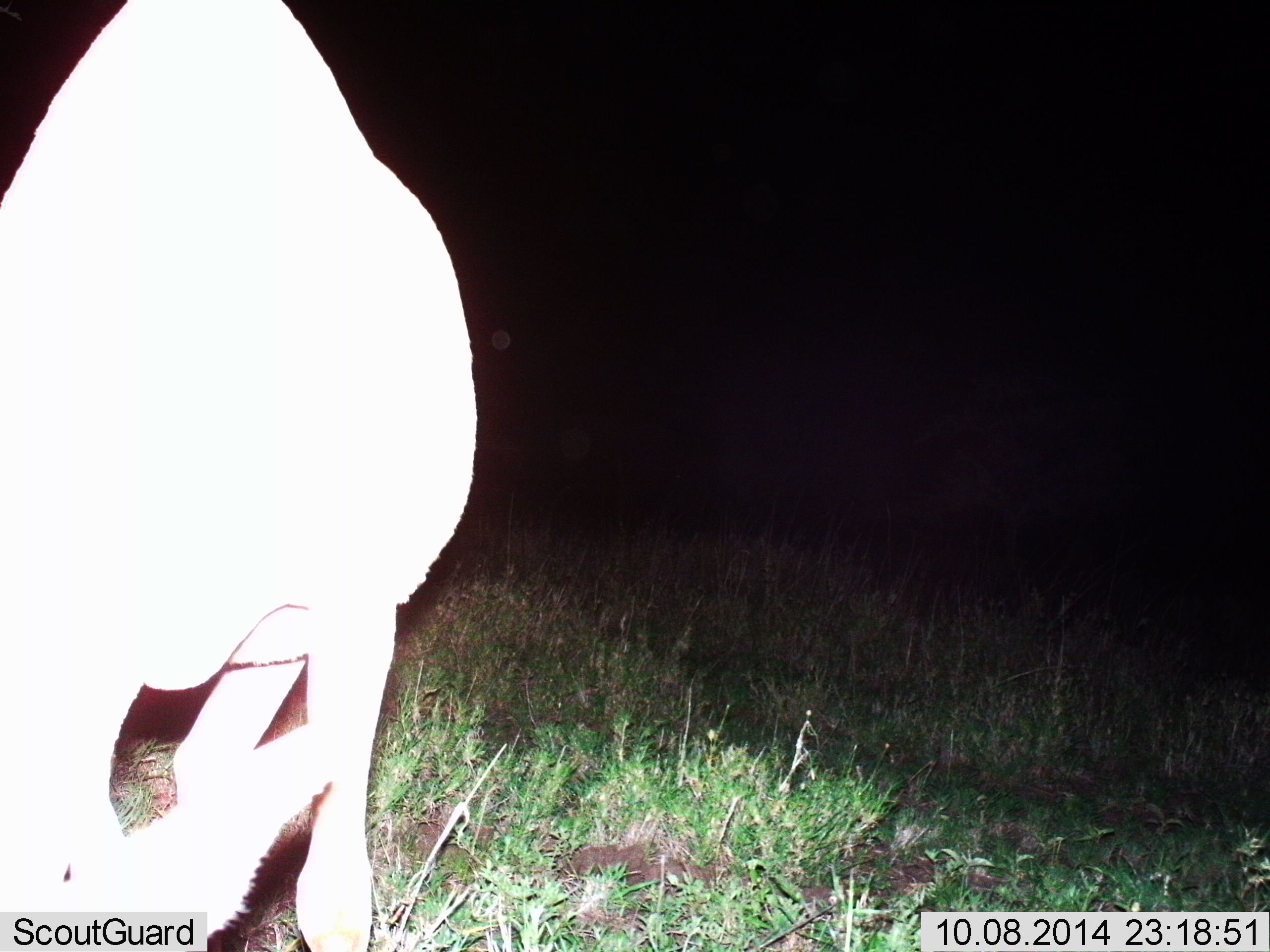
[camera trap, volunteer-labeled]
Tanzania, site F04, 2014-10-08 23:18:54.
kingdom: Animalia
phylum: Chordata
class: Mammalia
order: Artiodactyla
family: Bovidae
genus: Connochaetes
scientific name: Connochaetes taurinus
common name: blue wildebeest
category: wildebeest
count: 1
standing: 67%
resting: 0%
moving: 0%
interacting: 0%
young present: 0%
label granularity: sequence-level